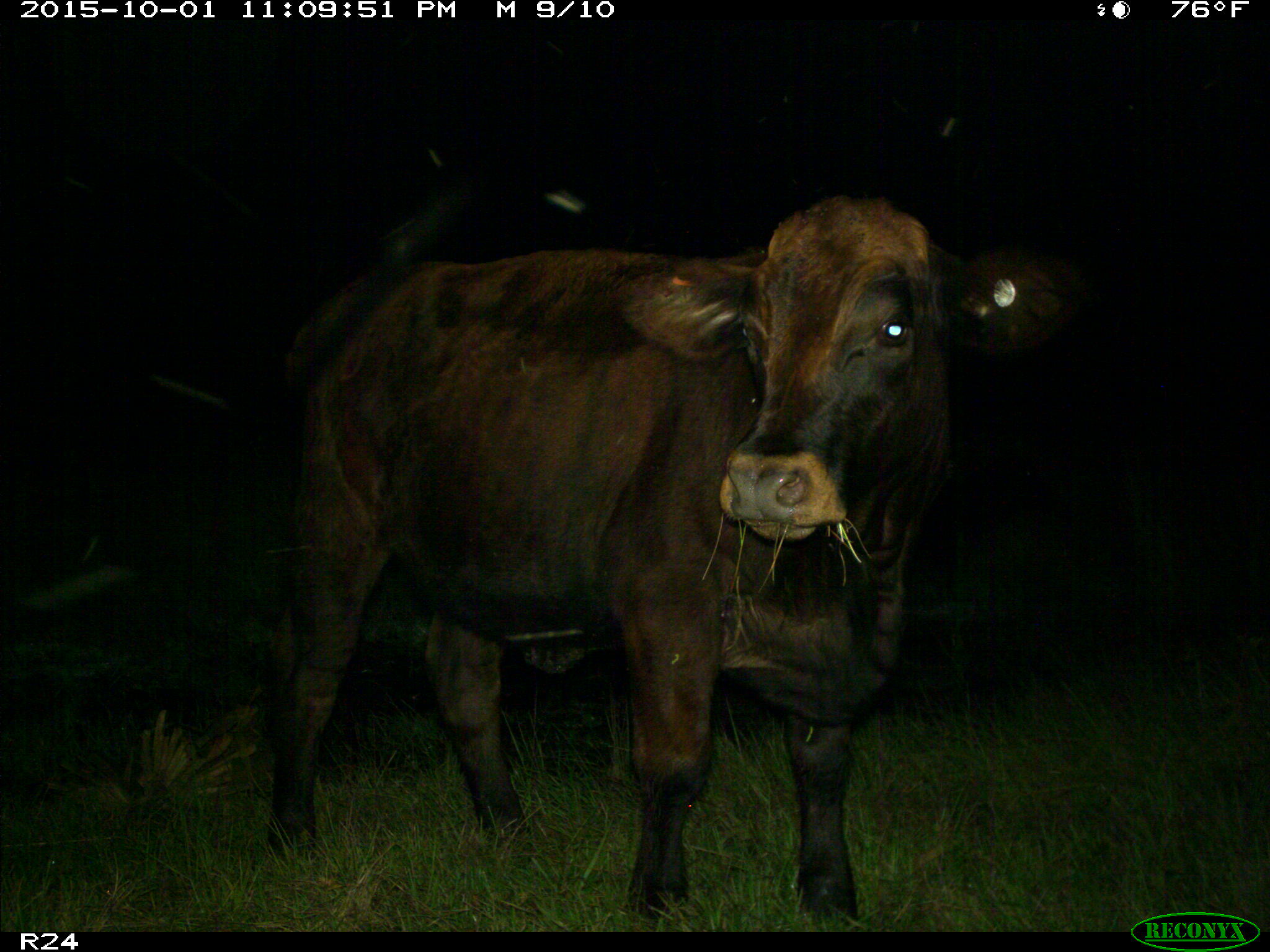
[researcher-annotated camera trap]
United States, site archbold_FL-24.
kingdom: Animalia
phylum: Chordata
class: Mammalia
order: Artiodactyla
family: Bovidae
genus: Bos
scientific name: Bos taurus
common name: domestic cow